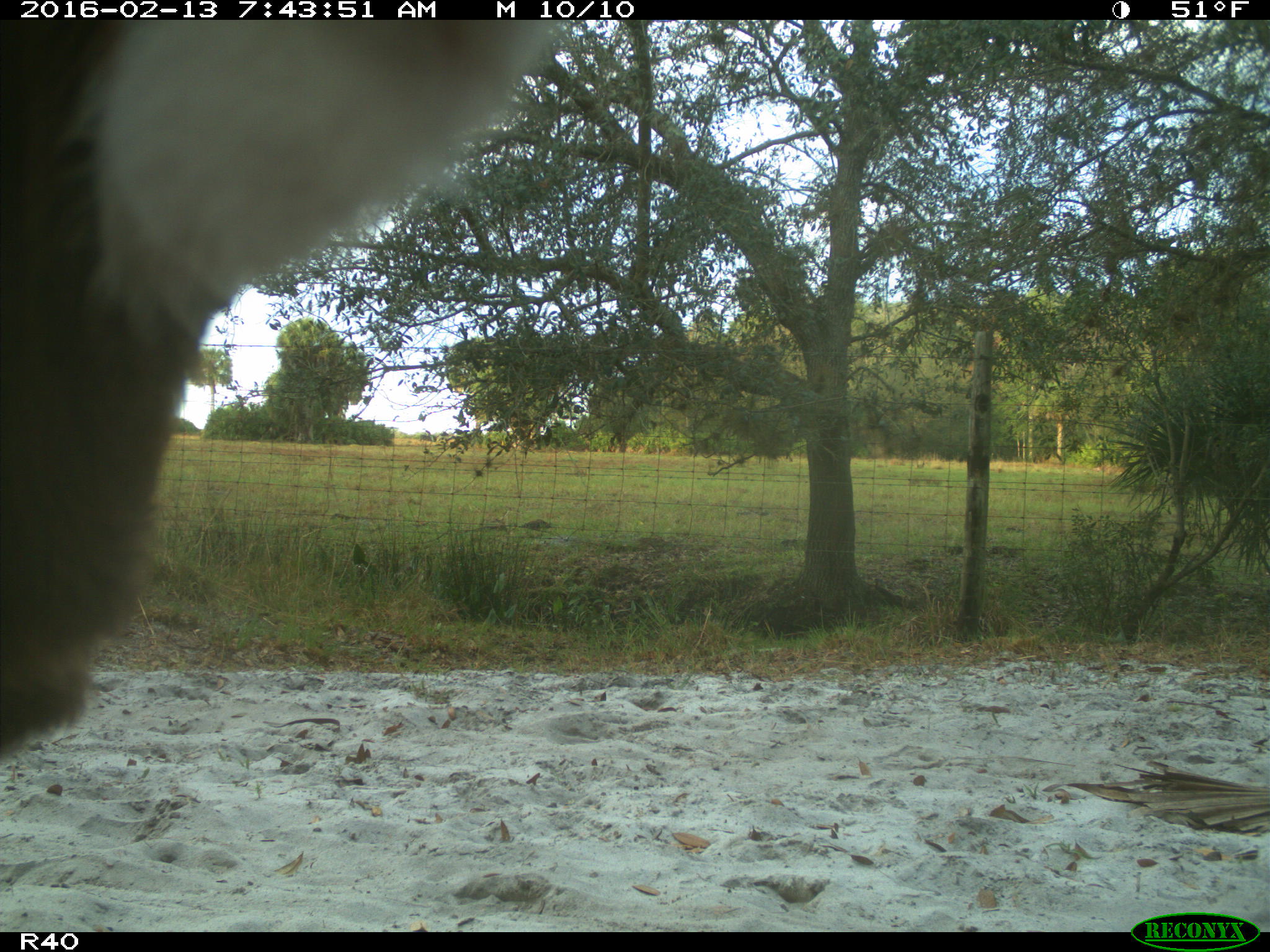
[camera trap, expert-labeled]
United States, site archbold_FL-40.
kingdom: Animalia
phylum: Chordata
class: Mammalia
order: Artiodactyla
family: Bovidae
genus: Bos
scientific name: Bos taurus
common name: domestic cow